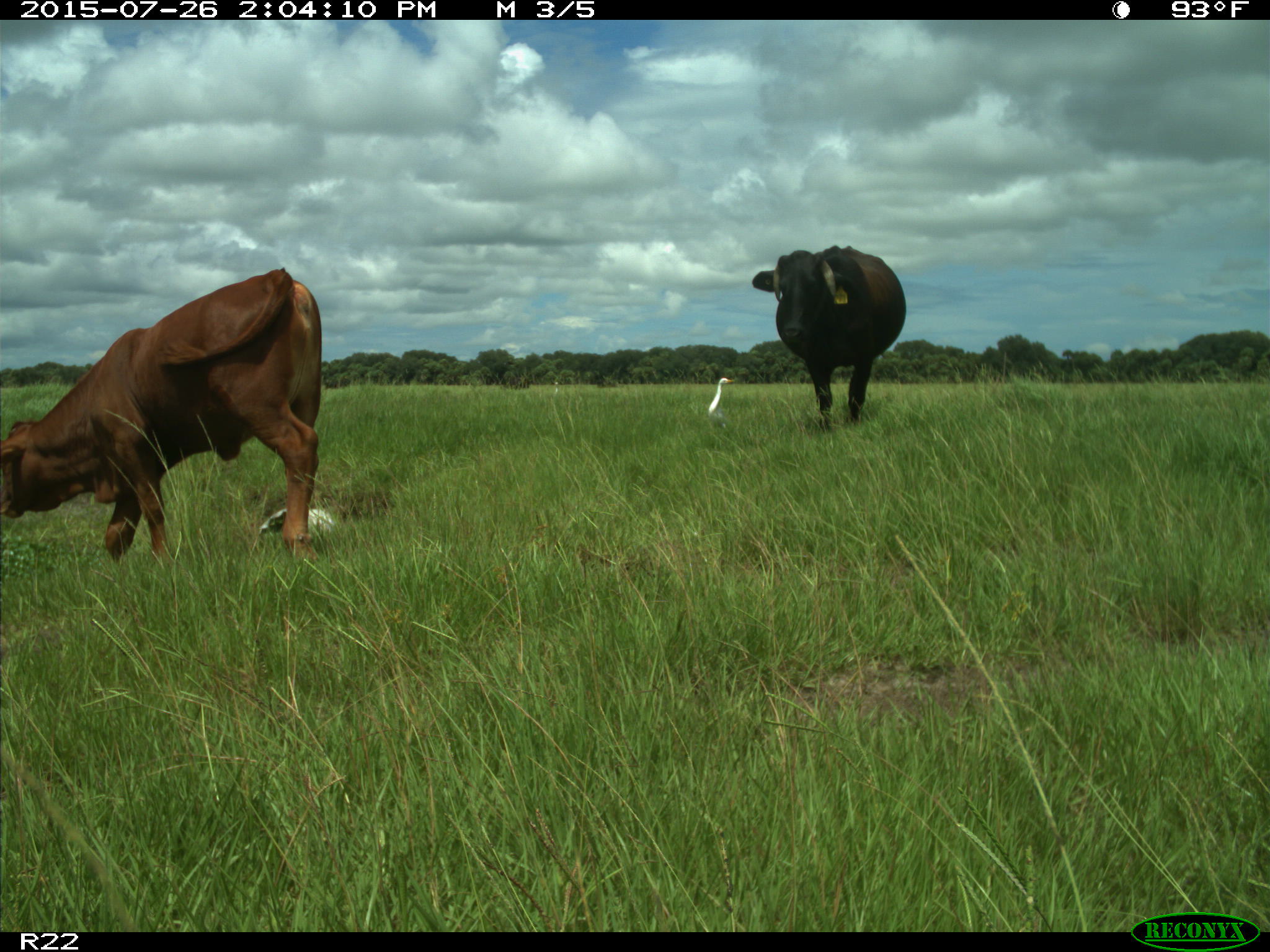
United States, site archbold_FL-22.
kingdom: Animalia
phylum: Chordata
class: Mammalia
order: Artiodactyla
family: Bovidae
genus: Bos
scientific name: Bos taurus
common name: domestic cow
Bos taurus (domestic cow).